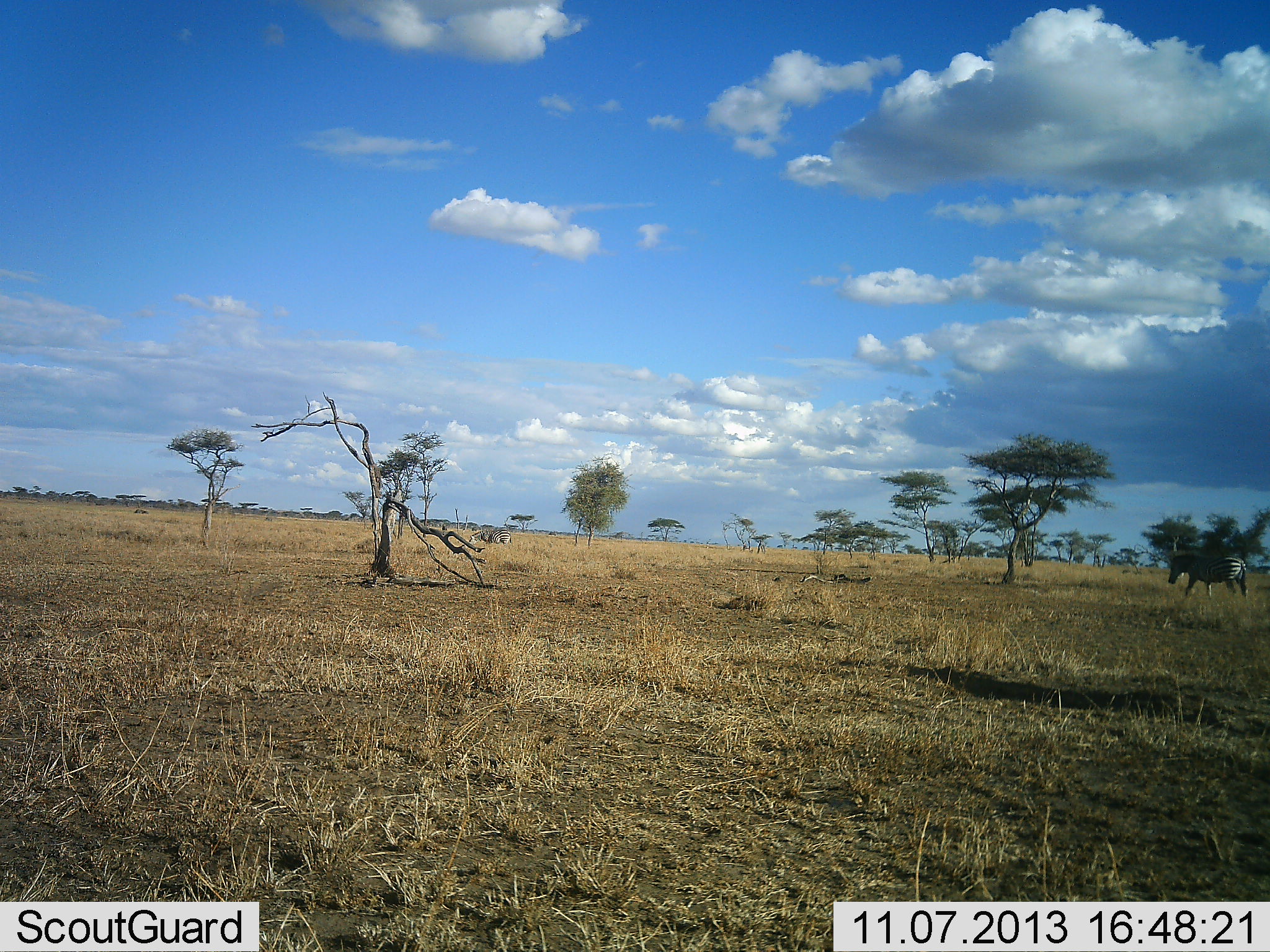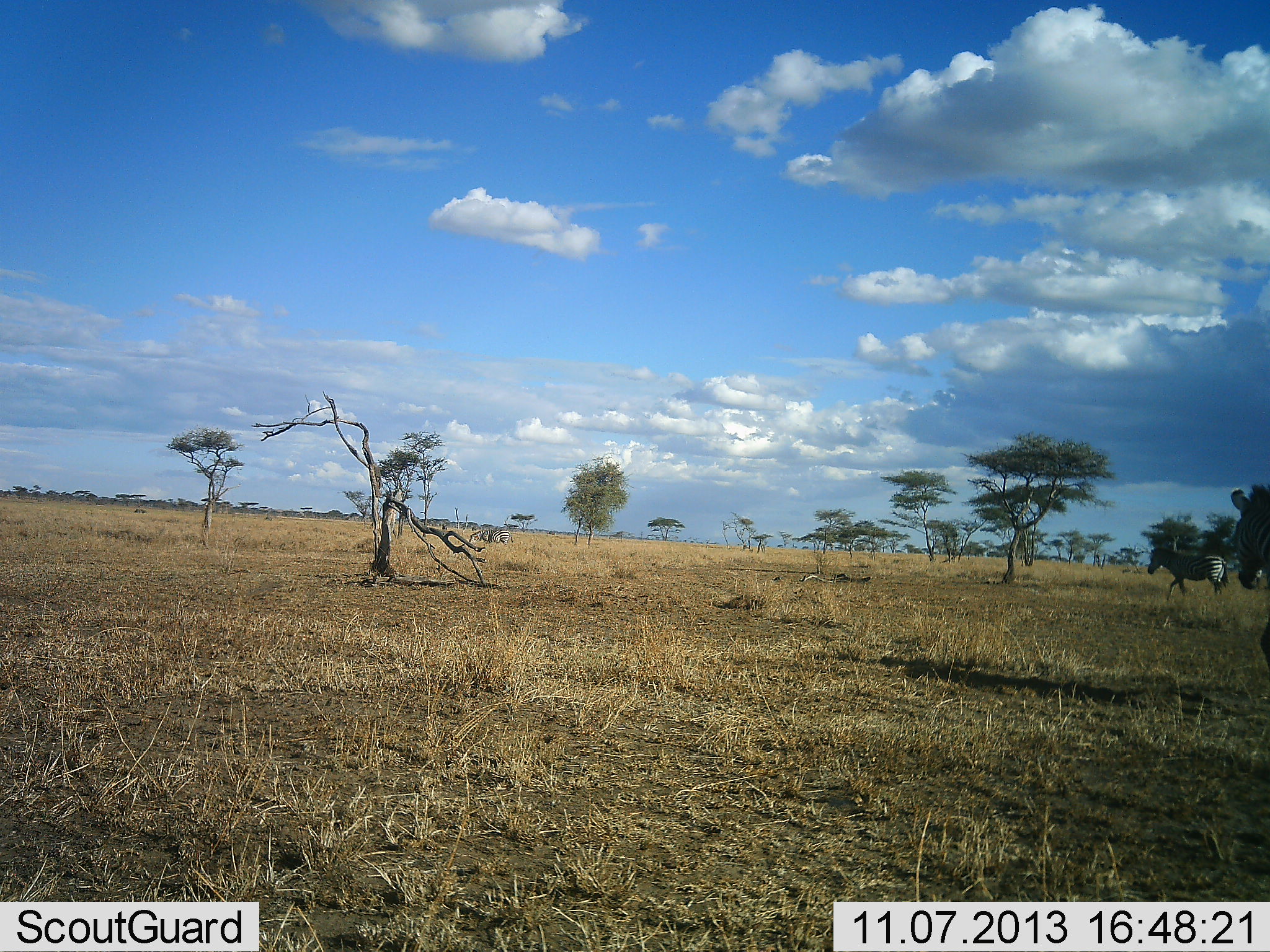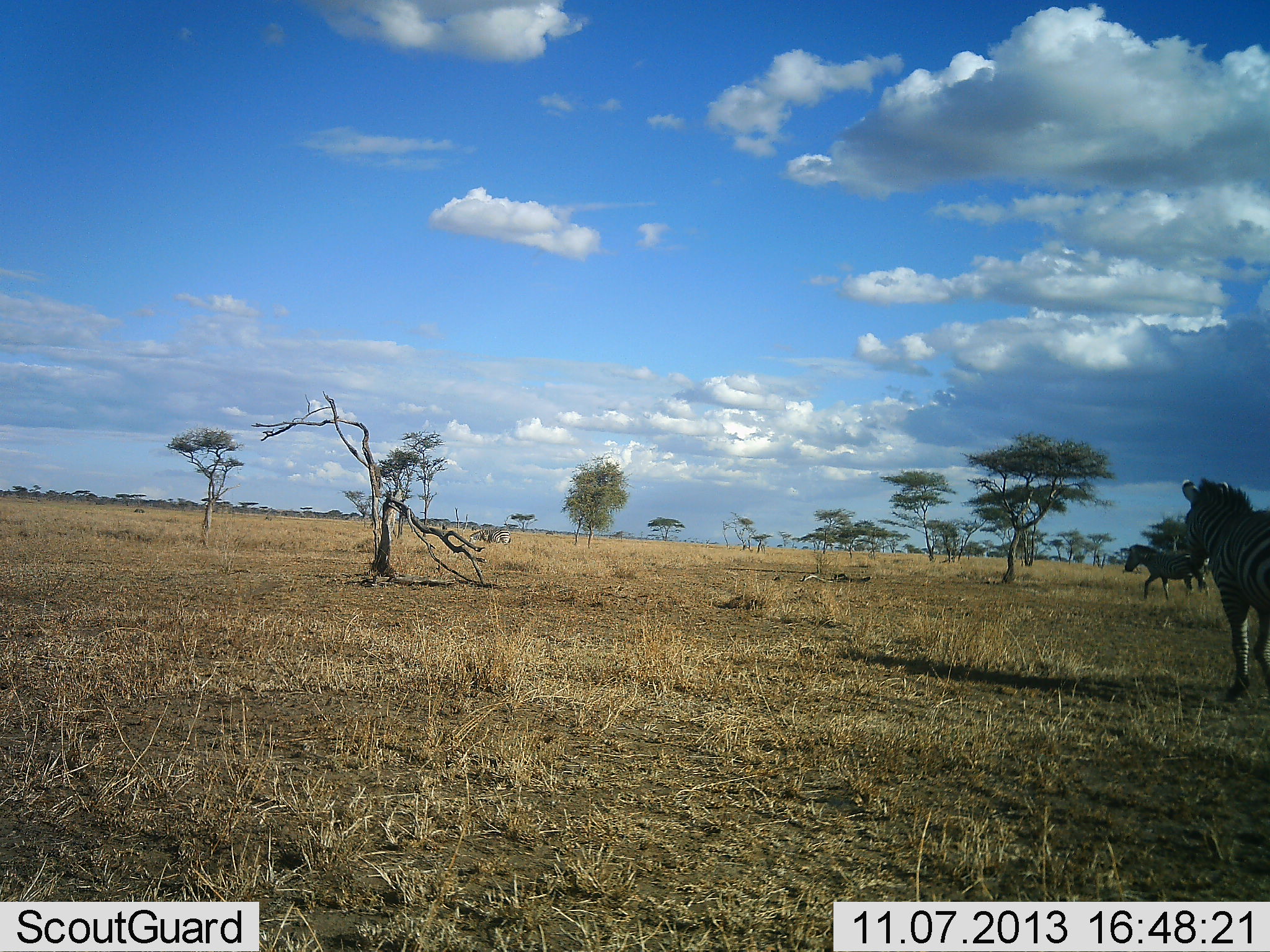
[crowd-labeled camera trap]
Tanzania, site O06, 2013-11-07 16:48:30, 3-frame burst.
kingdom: Animalia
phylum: Chordata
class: Mammalia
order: Perissodactyla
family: Equidae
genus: Equus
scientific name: Equus quagga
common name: plains zebra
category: zebra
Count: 2.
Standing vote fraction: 12%.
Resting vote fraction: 0%.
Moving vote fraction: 100%.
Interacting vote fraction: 0%.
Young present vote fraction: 0%.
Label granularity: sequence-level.